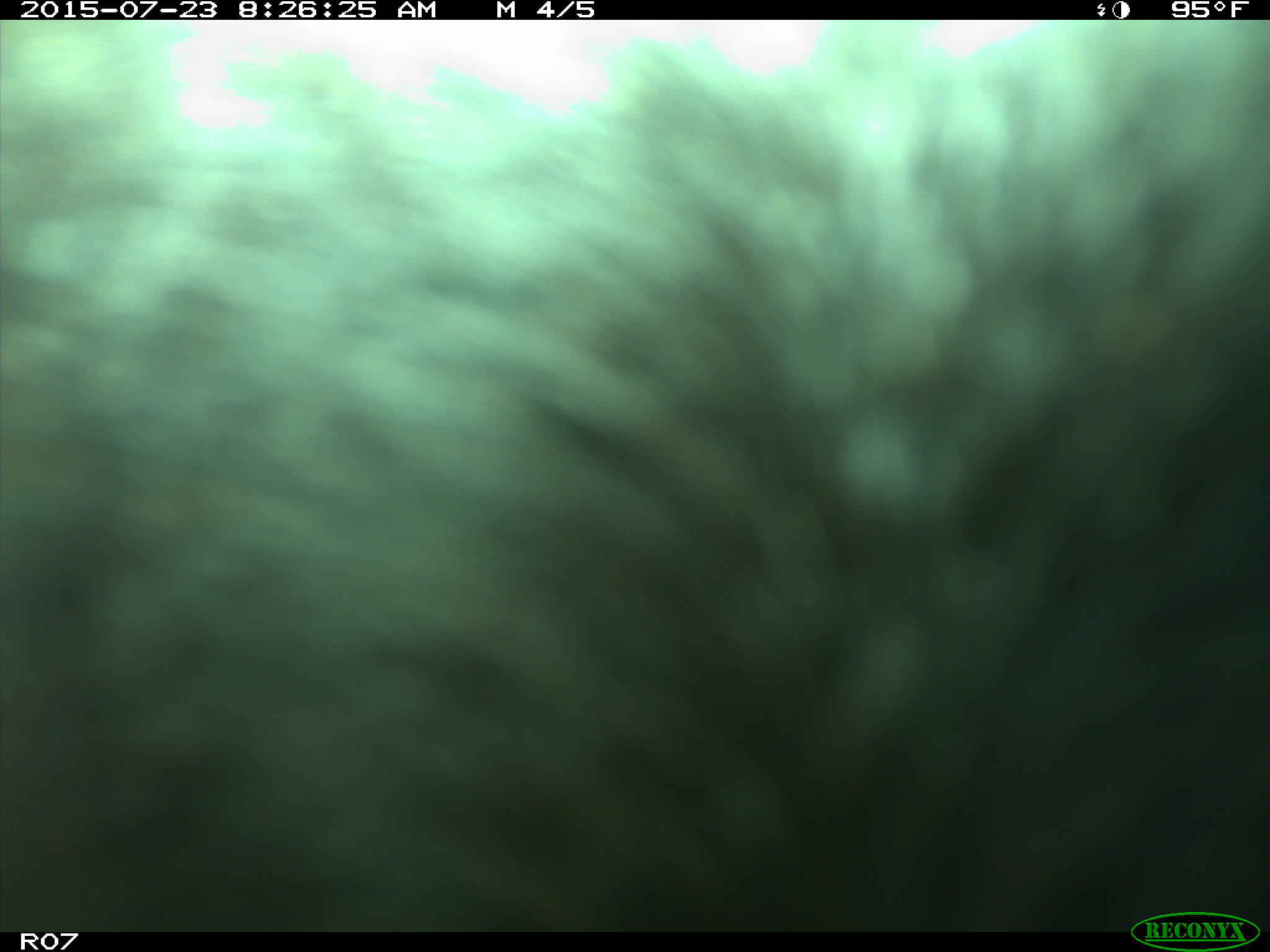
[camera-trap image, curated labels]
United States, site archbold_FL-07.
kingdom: Animalia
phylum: Chordata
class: Mammalia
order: Artiodactyla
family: Bovidae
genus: Bos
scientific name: Bos taurus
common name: domestic cow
Bos taurus (domestic cow).